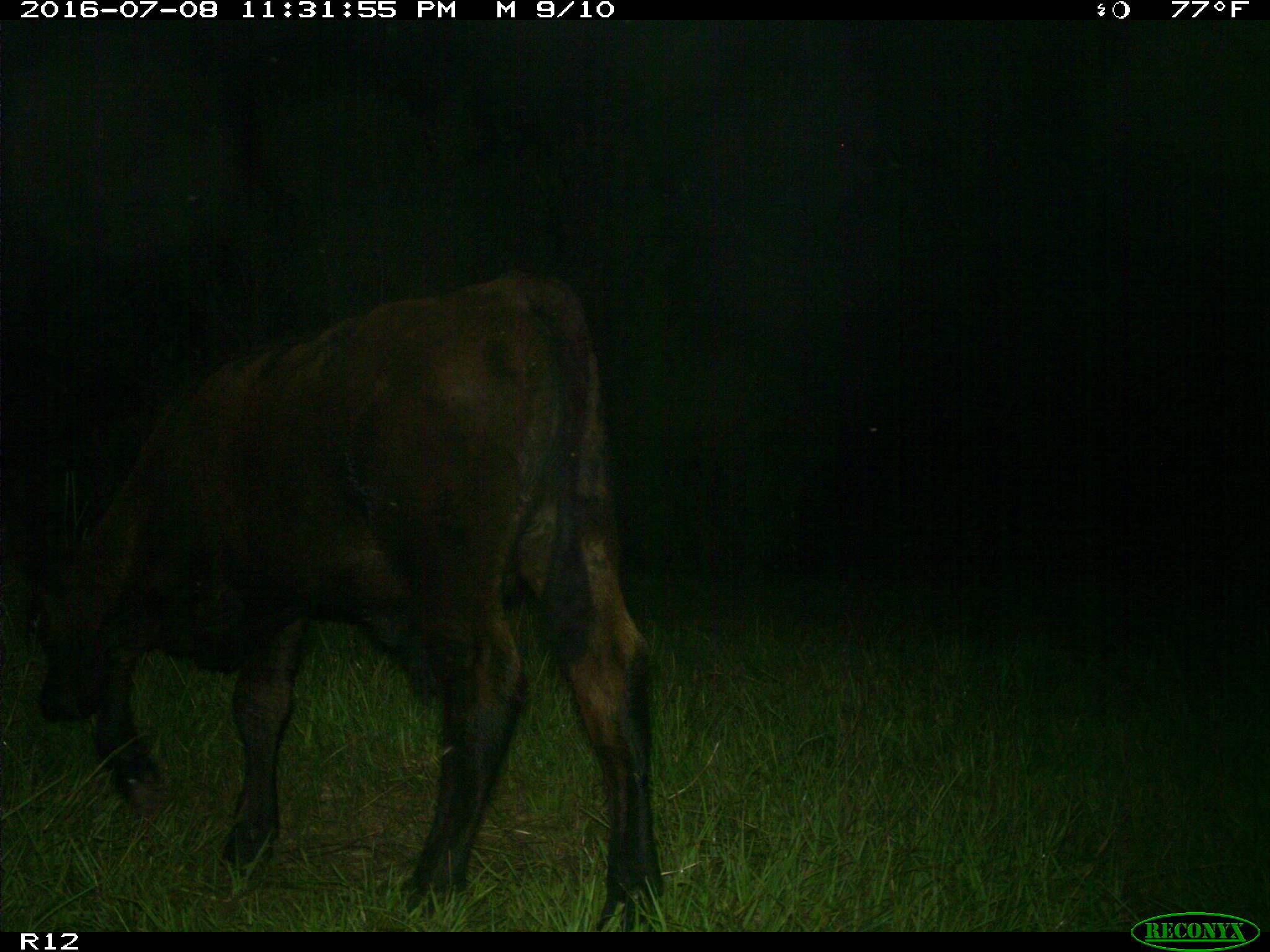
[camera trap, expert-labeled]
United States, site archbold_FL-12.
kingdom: Animalia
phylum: Chordata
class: Mammalia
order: Artiodactyla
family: Bovidae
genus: Bos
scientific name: Bos taurus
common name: domestic cow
Bos taurus (domestic cow).